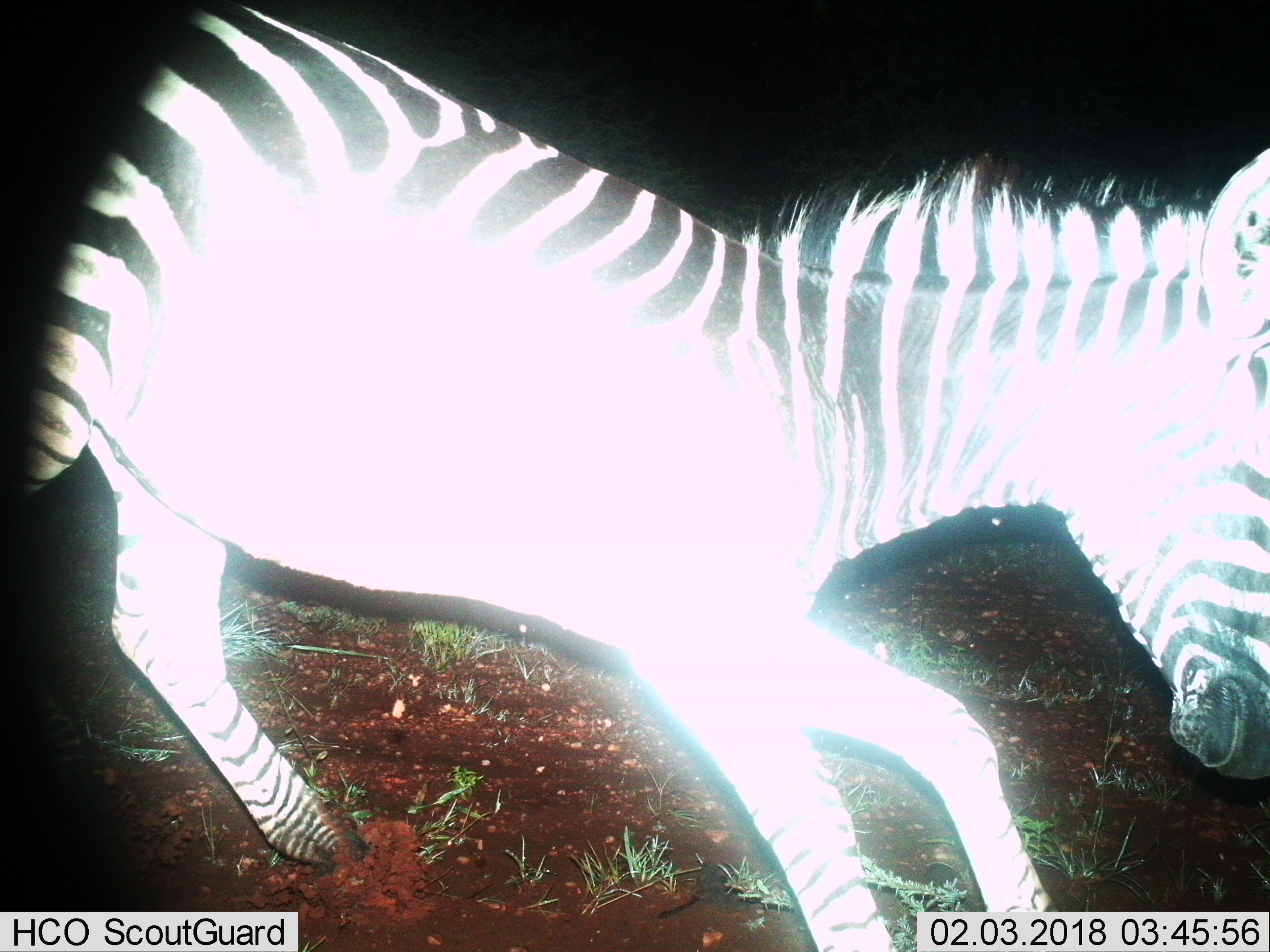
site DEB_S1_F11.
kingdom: Animalia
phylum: Chordata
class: Mammalia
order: Perissodactyla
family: Equidae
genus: Equus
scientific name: Equus quagga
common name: plains zebra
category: zebraplains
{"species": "zebraplains (plains zebra) (Equus quagga)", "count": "1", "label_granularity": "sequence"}